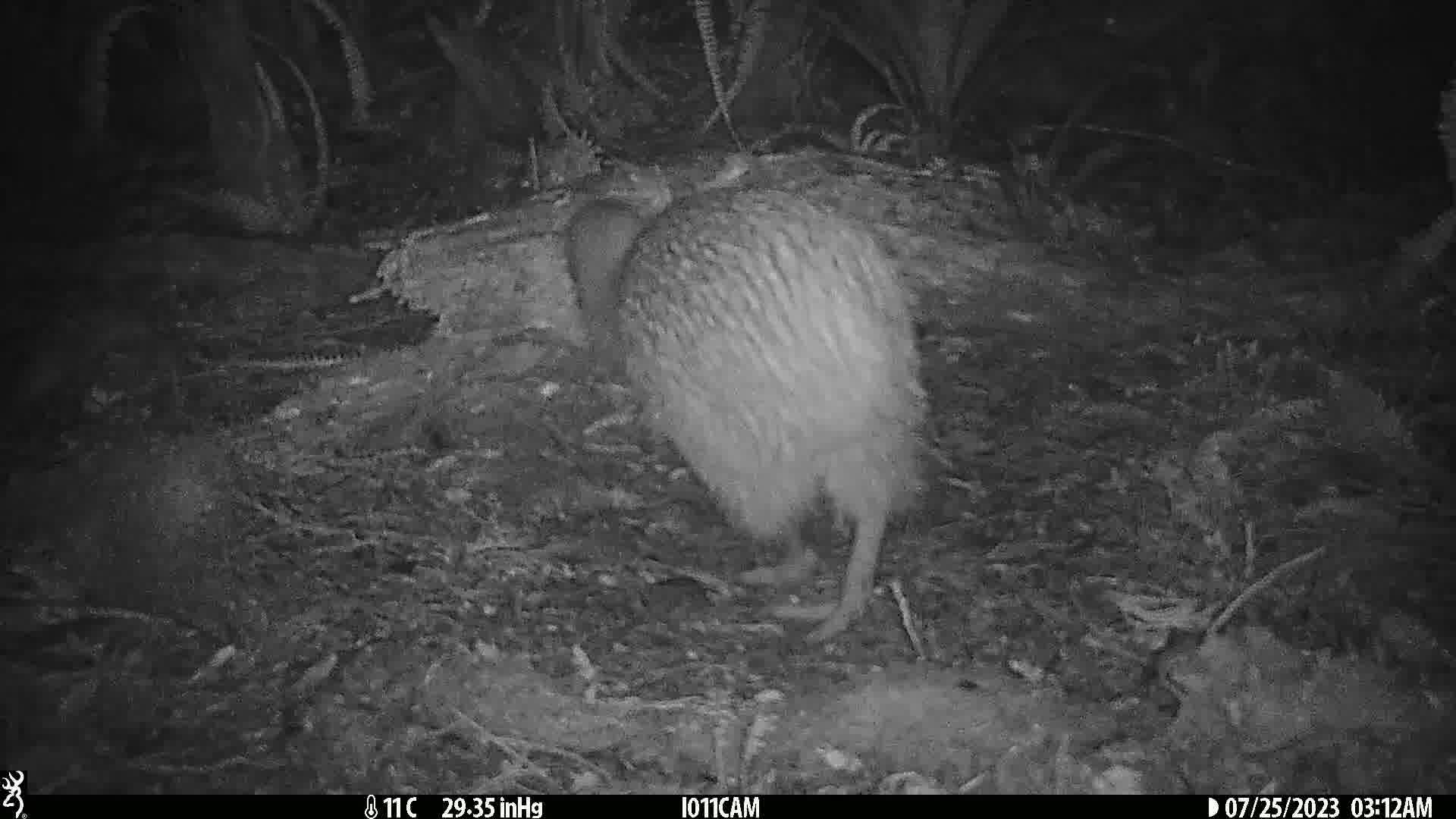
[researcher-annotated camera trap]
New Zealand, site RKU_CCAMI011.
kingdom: Animalia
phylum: Chordata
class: Aves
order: Apterygiformes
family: Apterygidae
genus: Apteryx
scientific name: Apteryx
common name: kiwi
Kiwi (Apteryx).